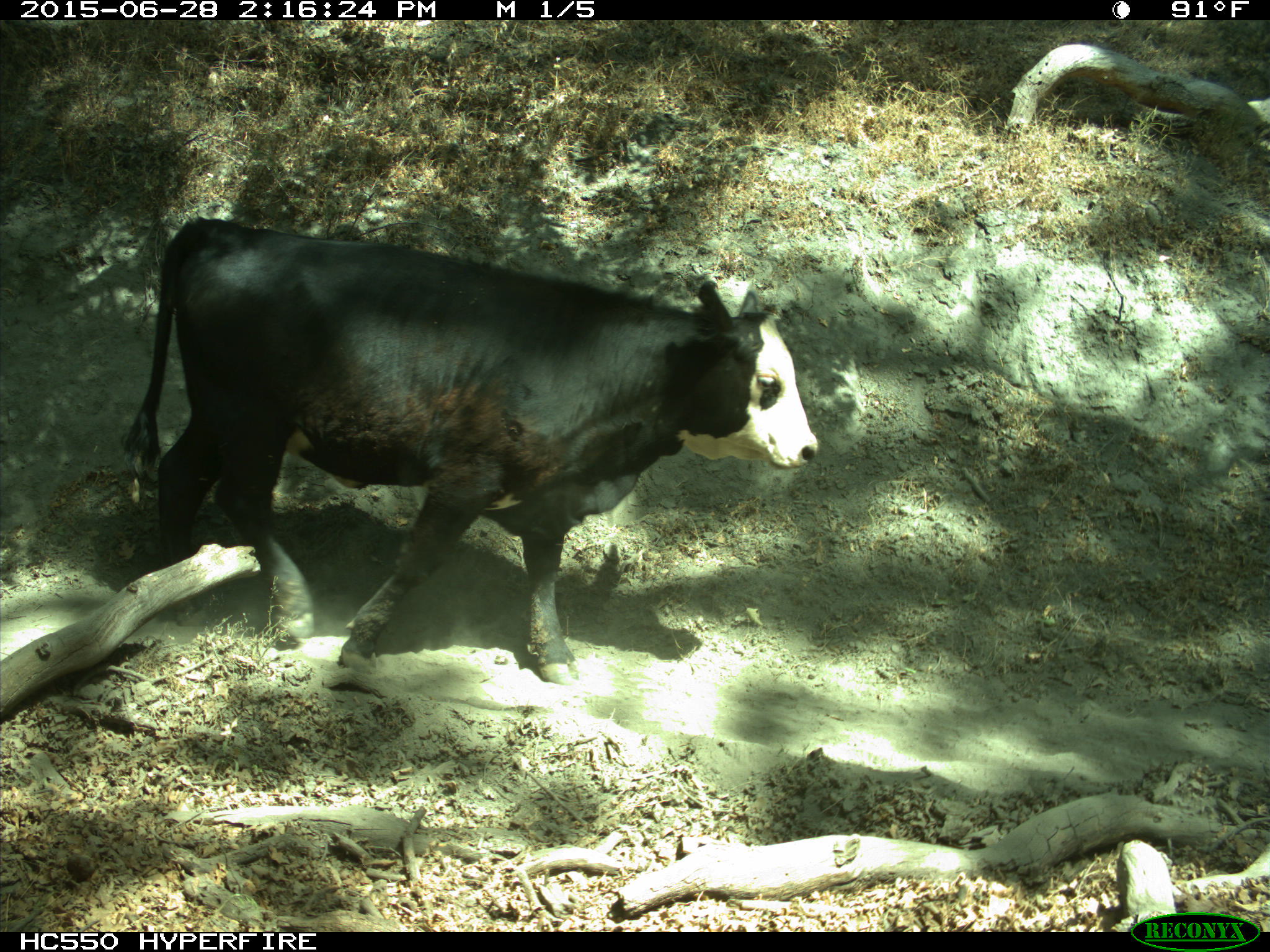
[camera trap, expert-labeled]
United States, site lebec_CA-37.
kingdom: Animalia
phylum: Chordata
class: Mammalia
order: Artiodactyla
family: Bovidae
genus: Bos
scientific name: Bos taurus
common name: domestic cow